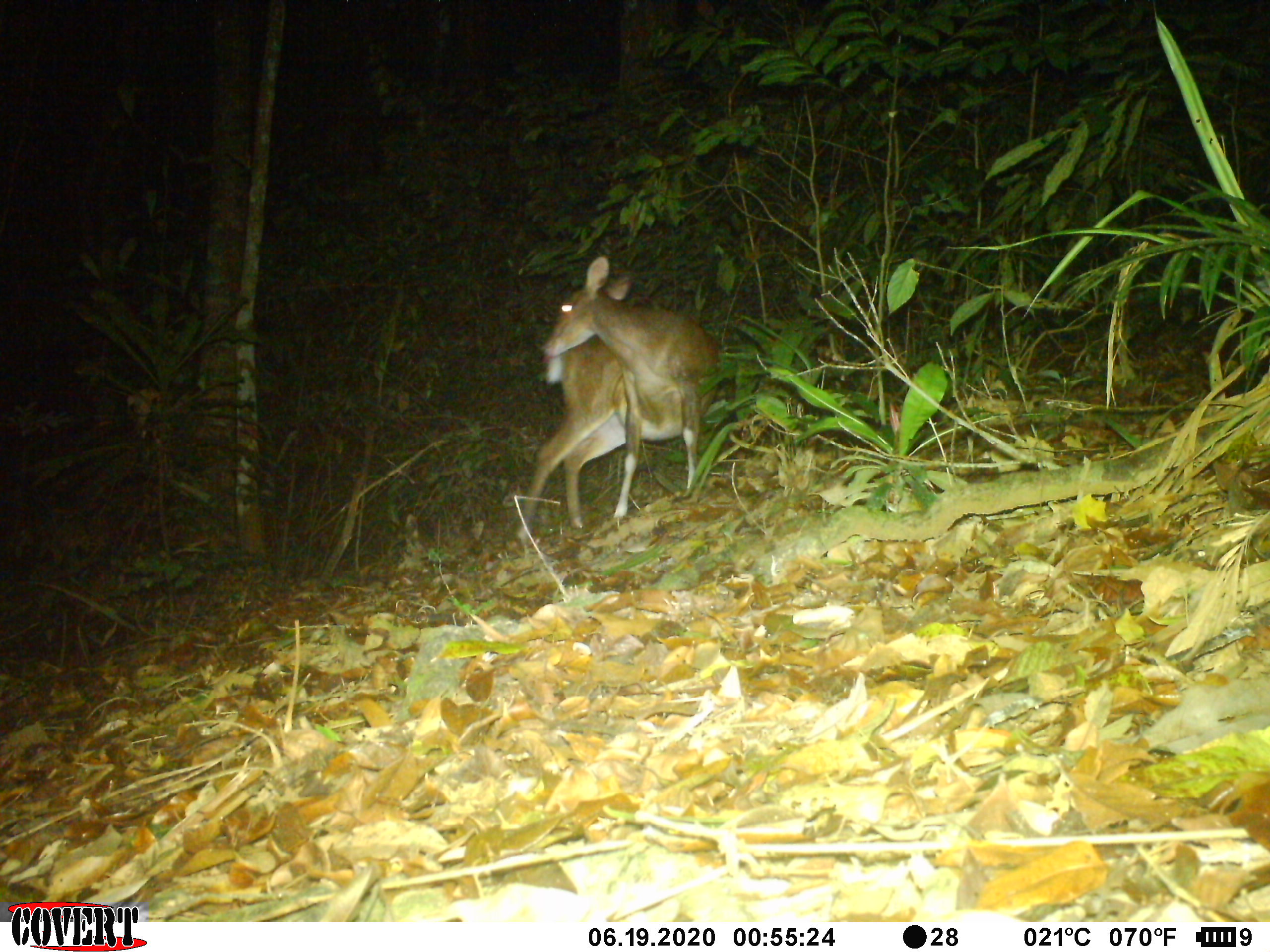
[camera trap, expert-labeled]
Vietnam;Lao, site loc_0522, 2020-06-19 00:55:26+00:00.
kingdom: Animalia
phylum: Chordata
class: Mammalia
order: Artiodactyla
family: Cervidae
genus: Muntiacus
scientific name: Muntiacus vuquangensis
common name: large-antlered muntjac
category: large antlered muntjac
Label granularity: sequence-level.